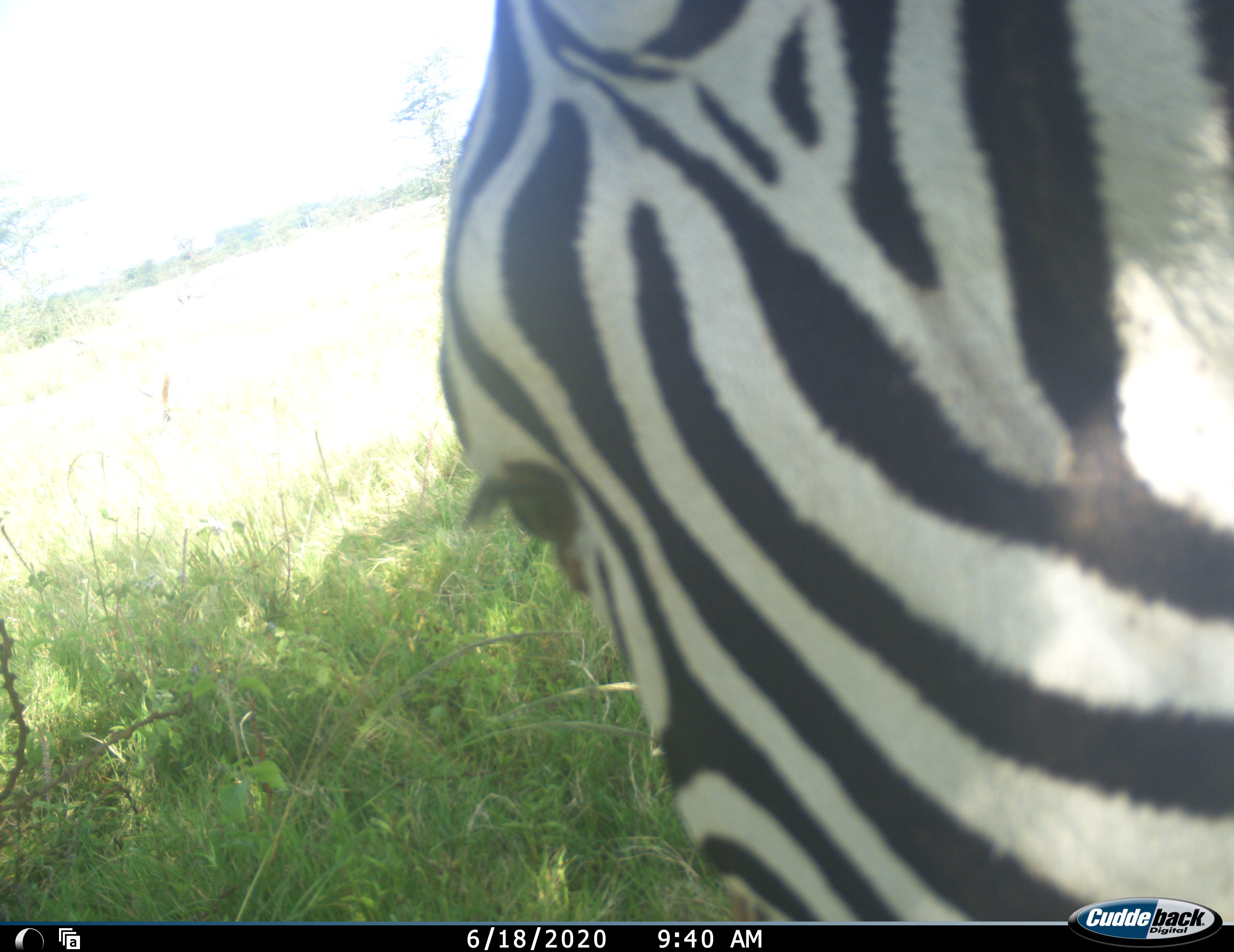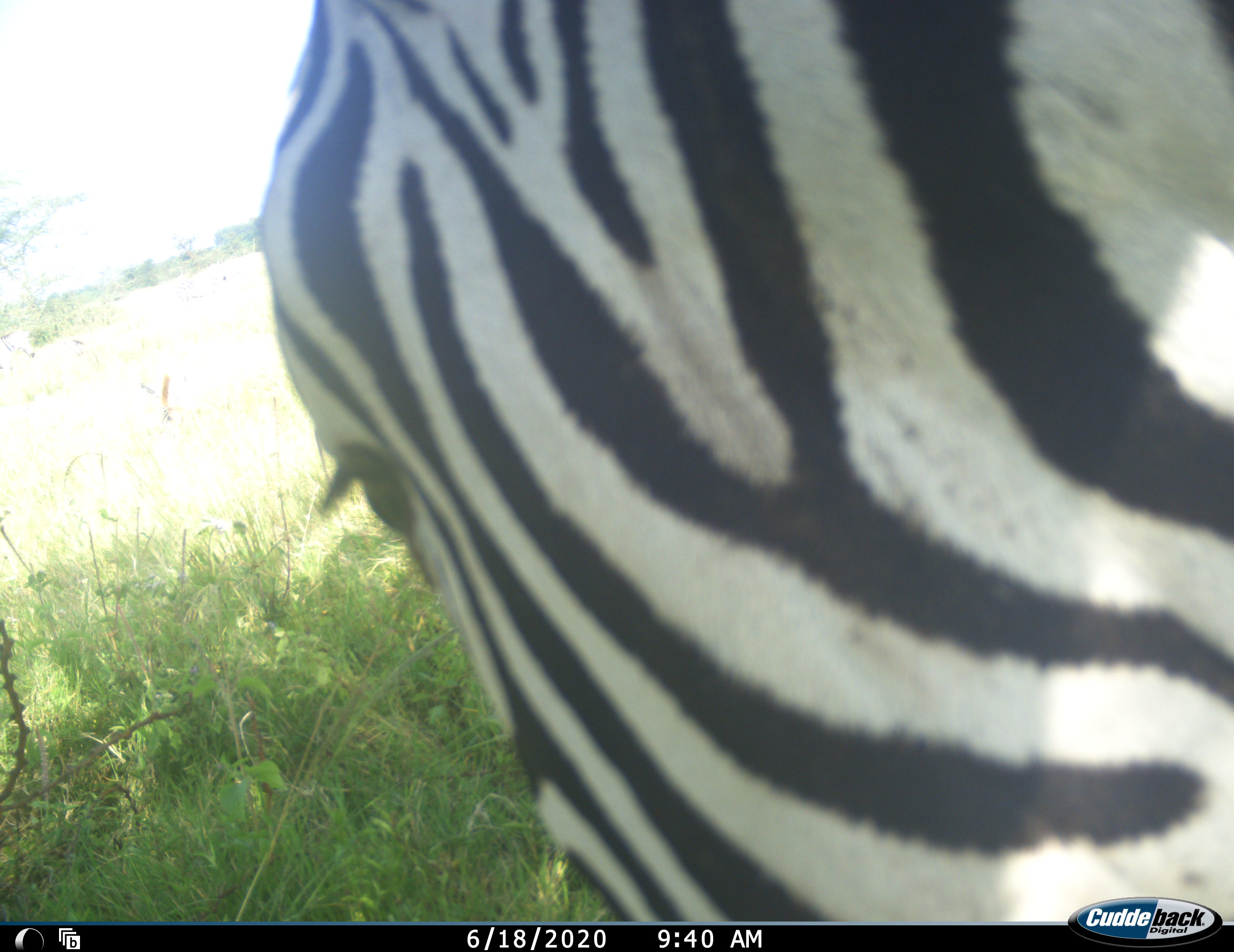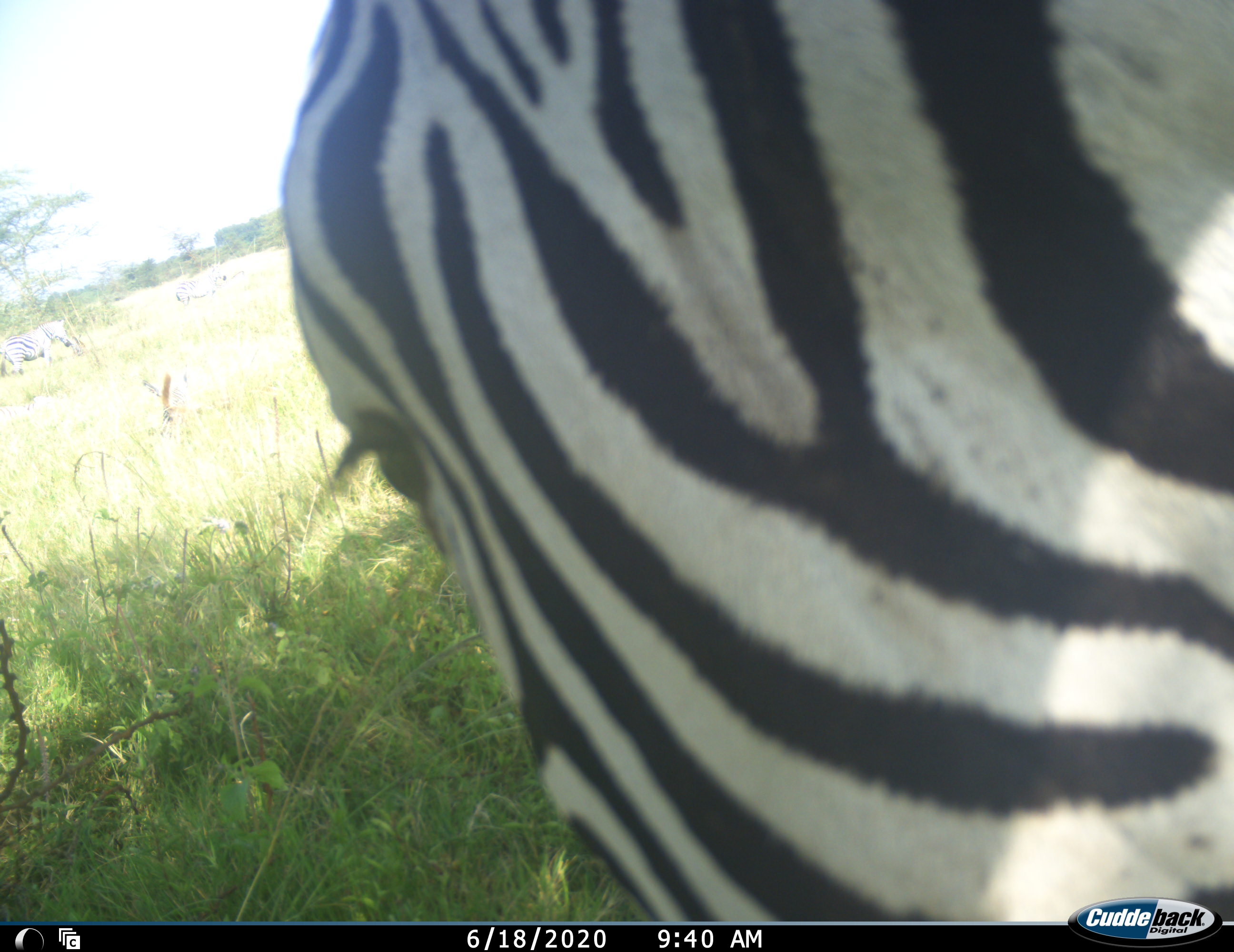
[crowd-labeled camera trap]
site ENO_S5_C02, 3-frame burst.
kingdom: Animalia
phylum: Chordata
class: Mammalia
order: Perissodactyla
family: Equidae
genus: Equus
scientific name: Equus quagga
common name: plains zebra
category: zebraplains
Zebraplains (plains zebra) (Equus quagga), count 3. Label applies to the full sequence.